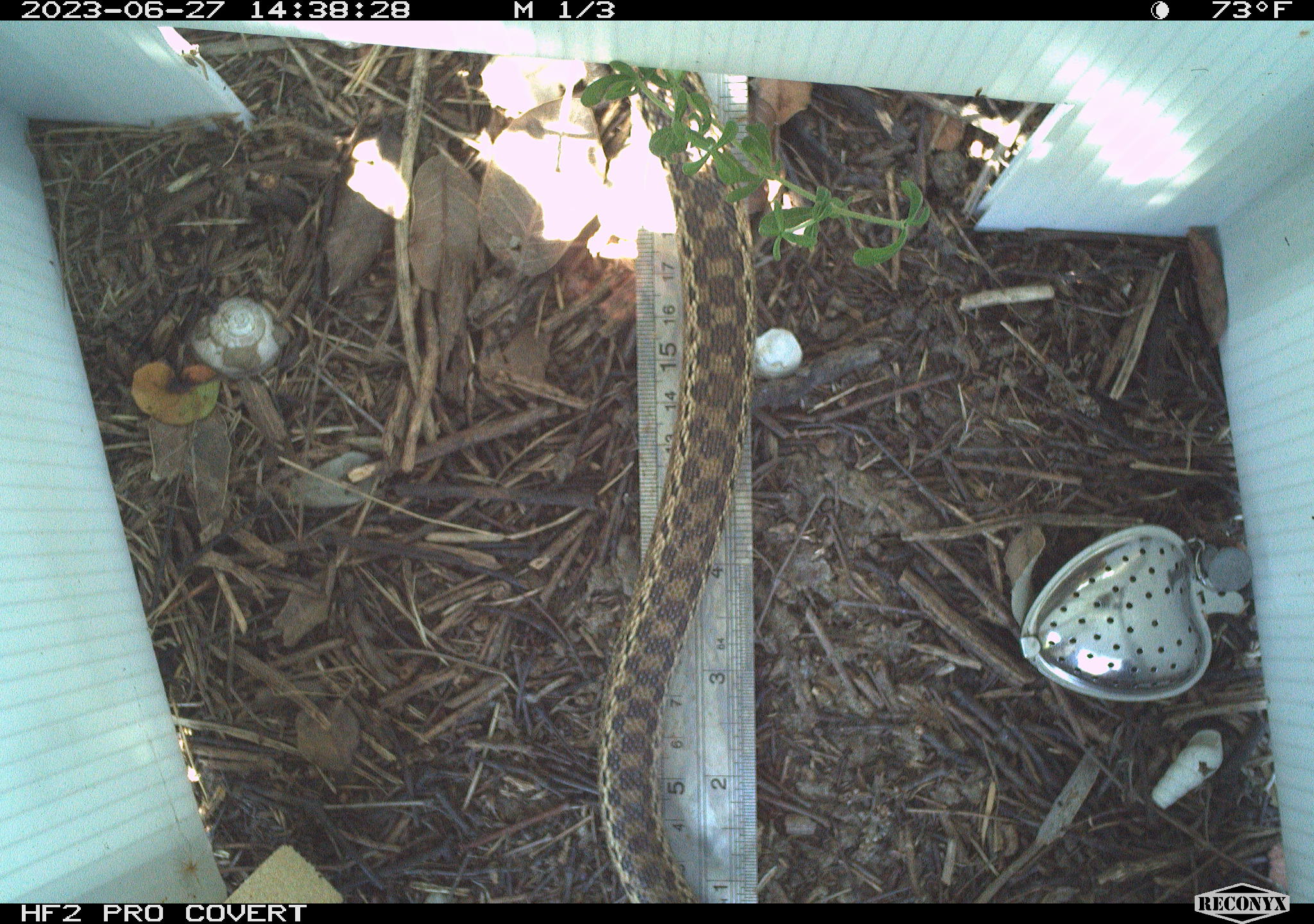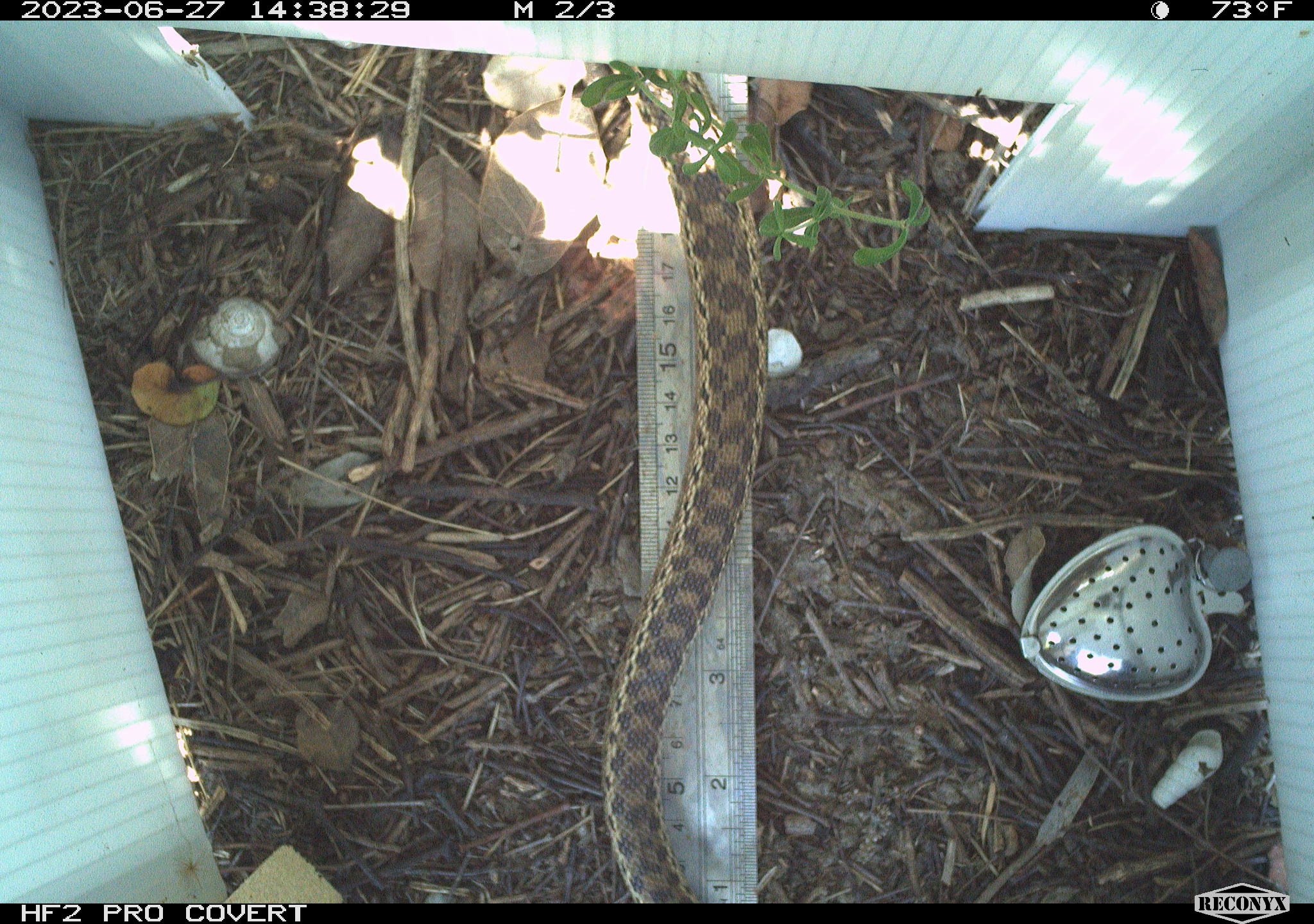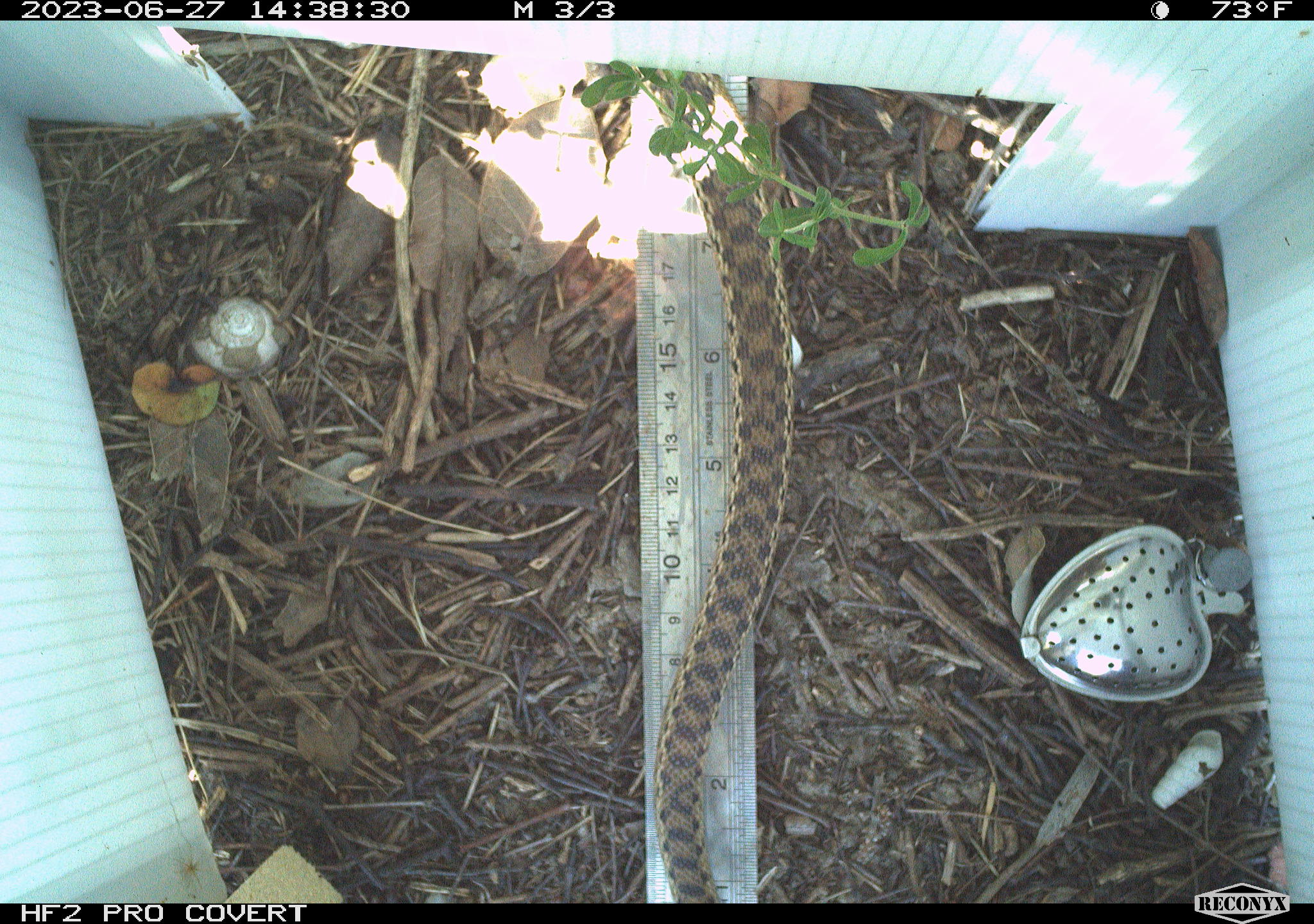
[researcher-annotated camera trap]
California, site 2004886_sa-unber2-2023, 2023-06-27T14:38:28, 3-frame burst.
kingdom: Animalia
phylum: Chordata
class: Reptilia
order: Squamata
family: Colubridae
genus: Pituophis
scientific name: Pituophis catenifer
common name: gophersnake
Gophersnake (Pituophis catenifer).